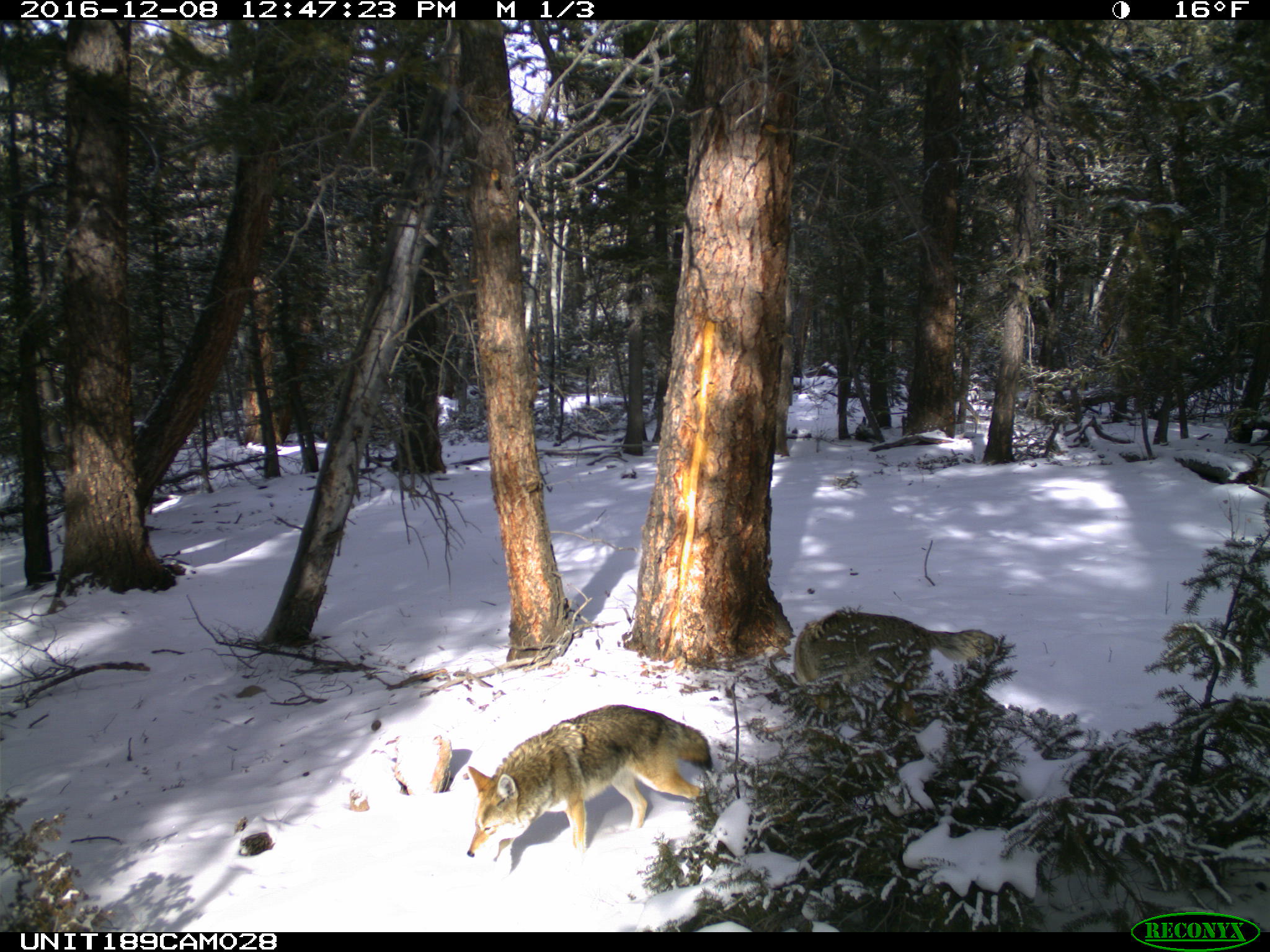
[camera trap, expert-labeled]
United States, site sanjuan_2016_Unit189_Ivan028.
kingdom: Animalia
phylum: Chordata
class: Mammalia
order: Carnivora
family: Canidae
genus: Canis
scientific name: Canis latrans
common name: coyote